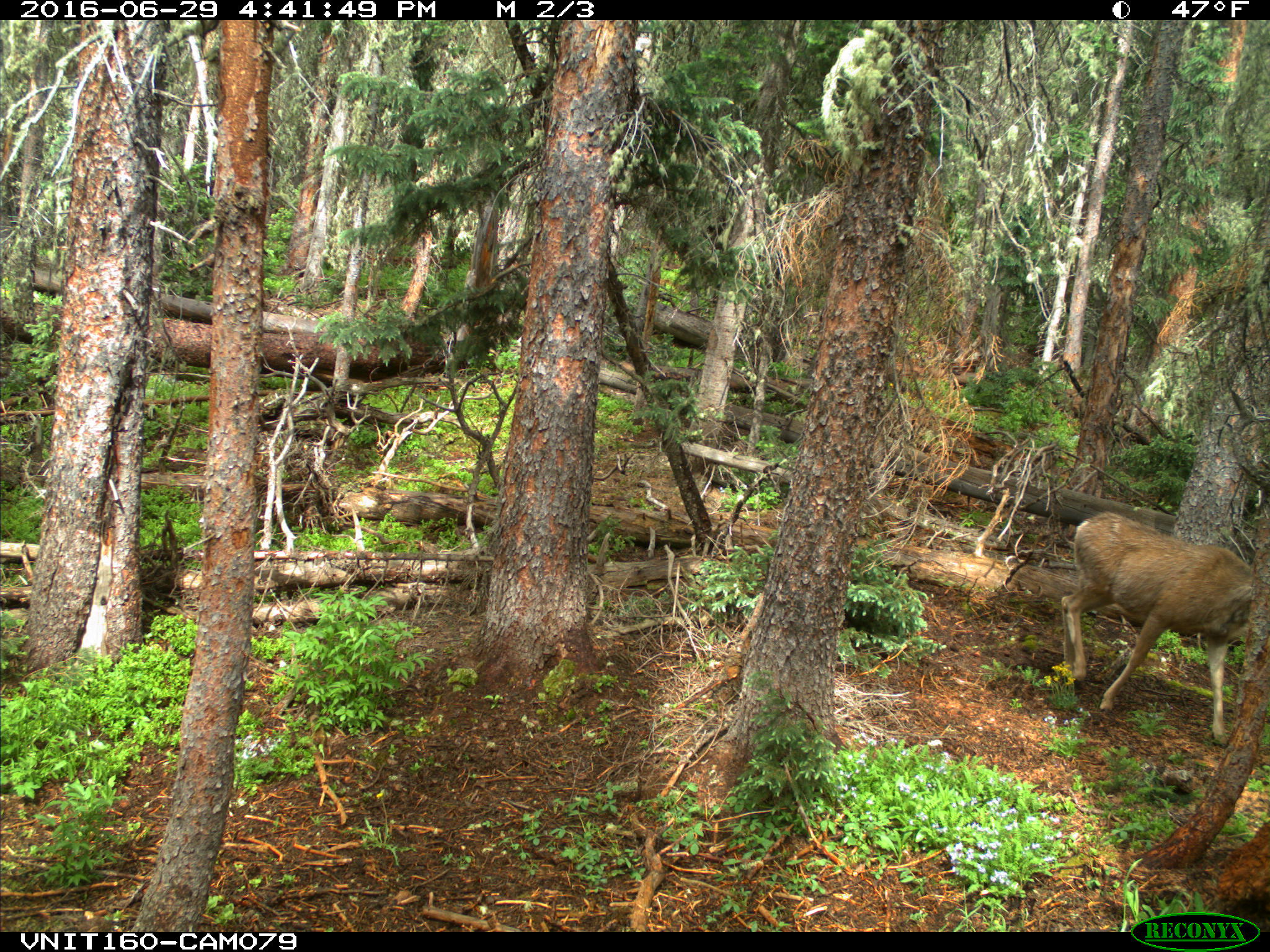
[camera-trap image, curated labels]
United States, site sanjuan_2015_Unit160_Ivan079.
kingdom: Animalia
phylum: Chordata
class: Mammalia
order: Artiodactyla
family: Cervidae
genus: Odocoileus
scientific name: Odocoileus hemionus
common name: mule deer